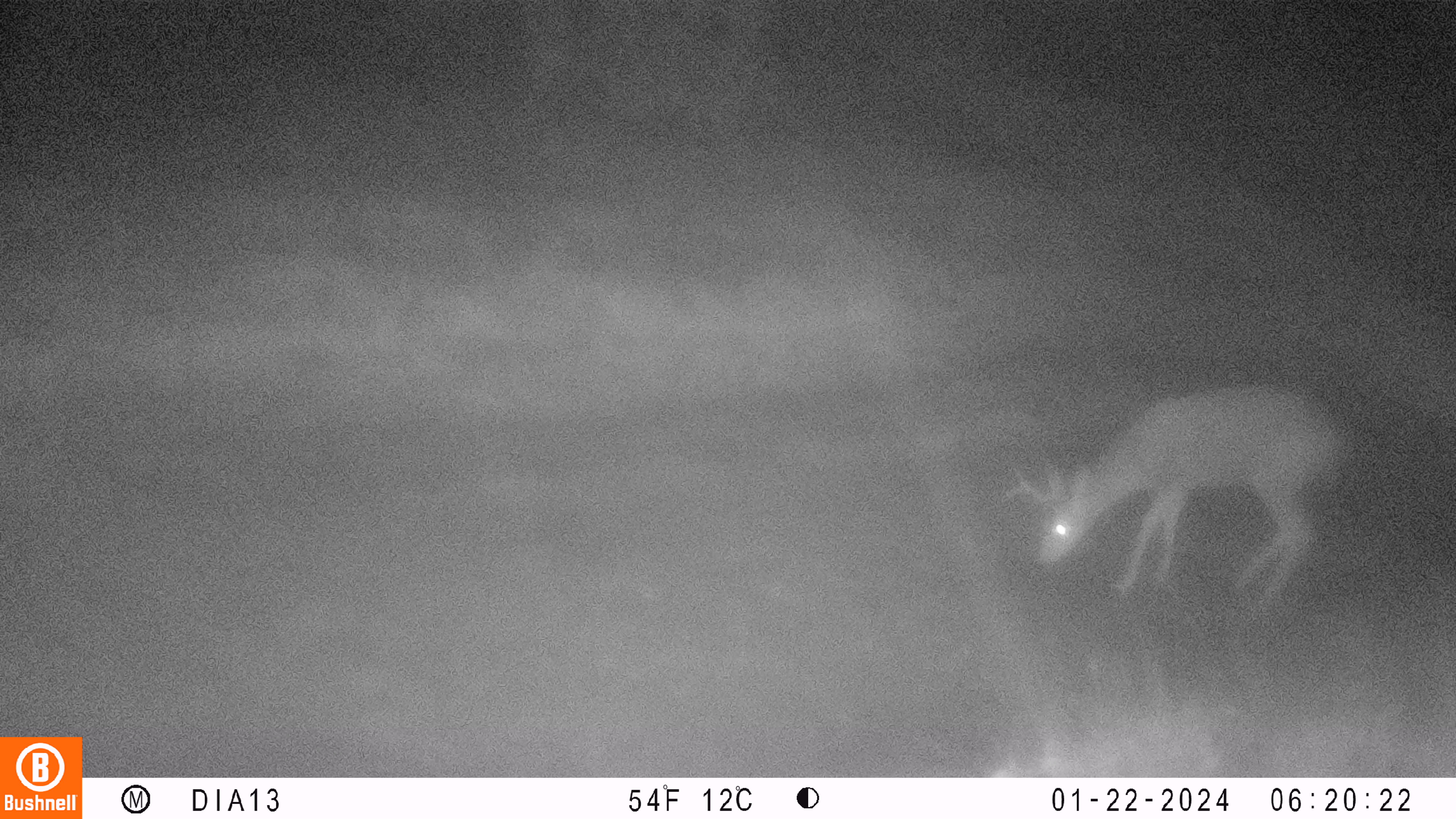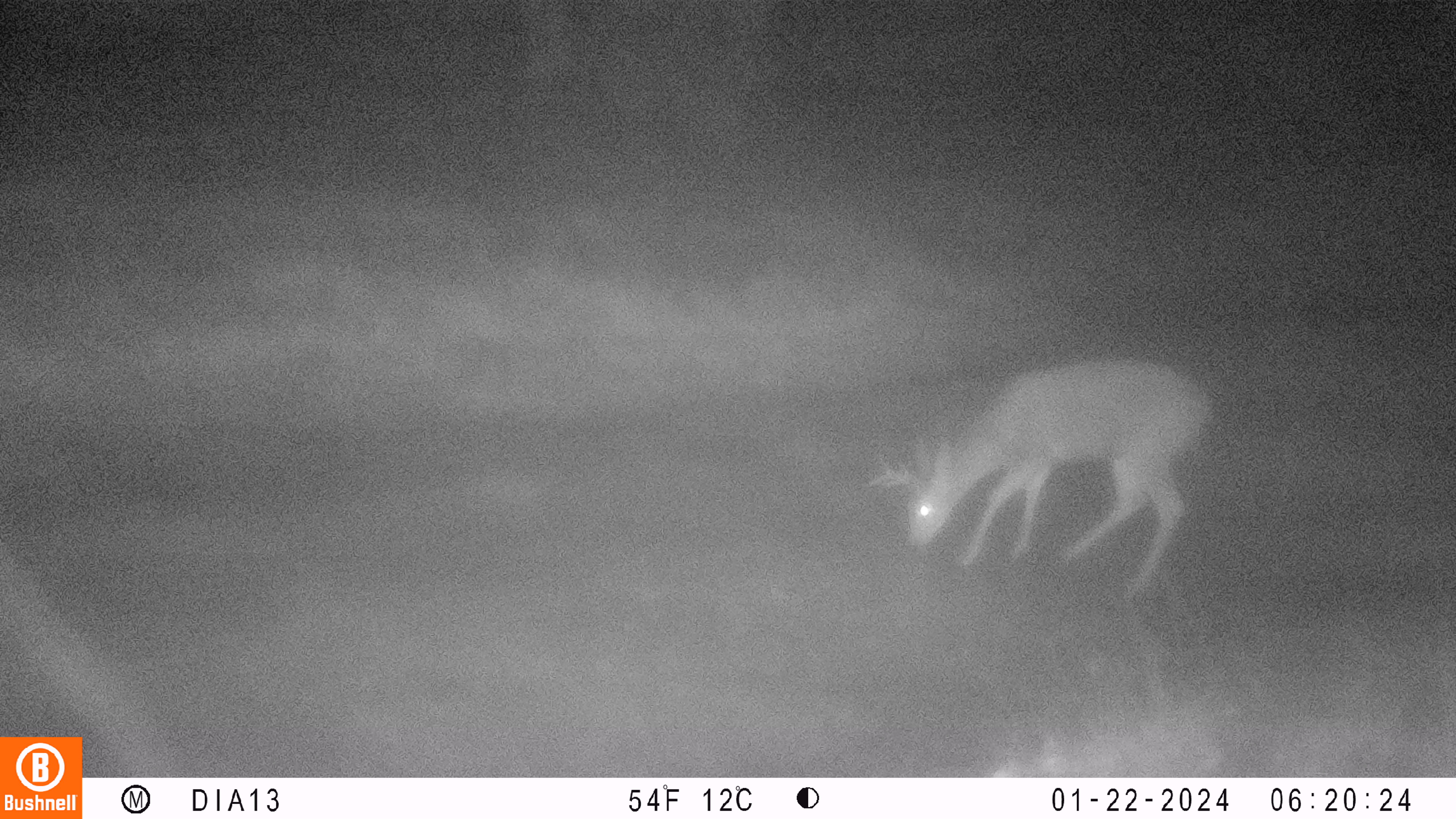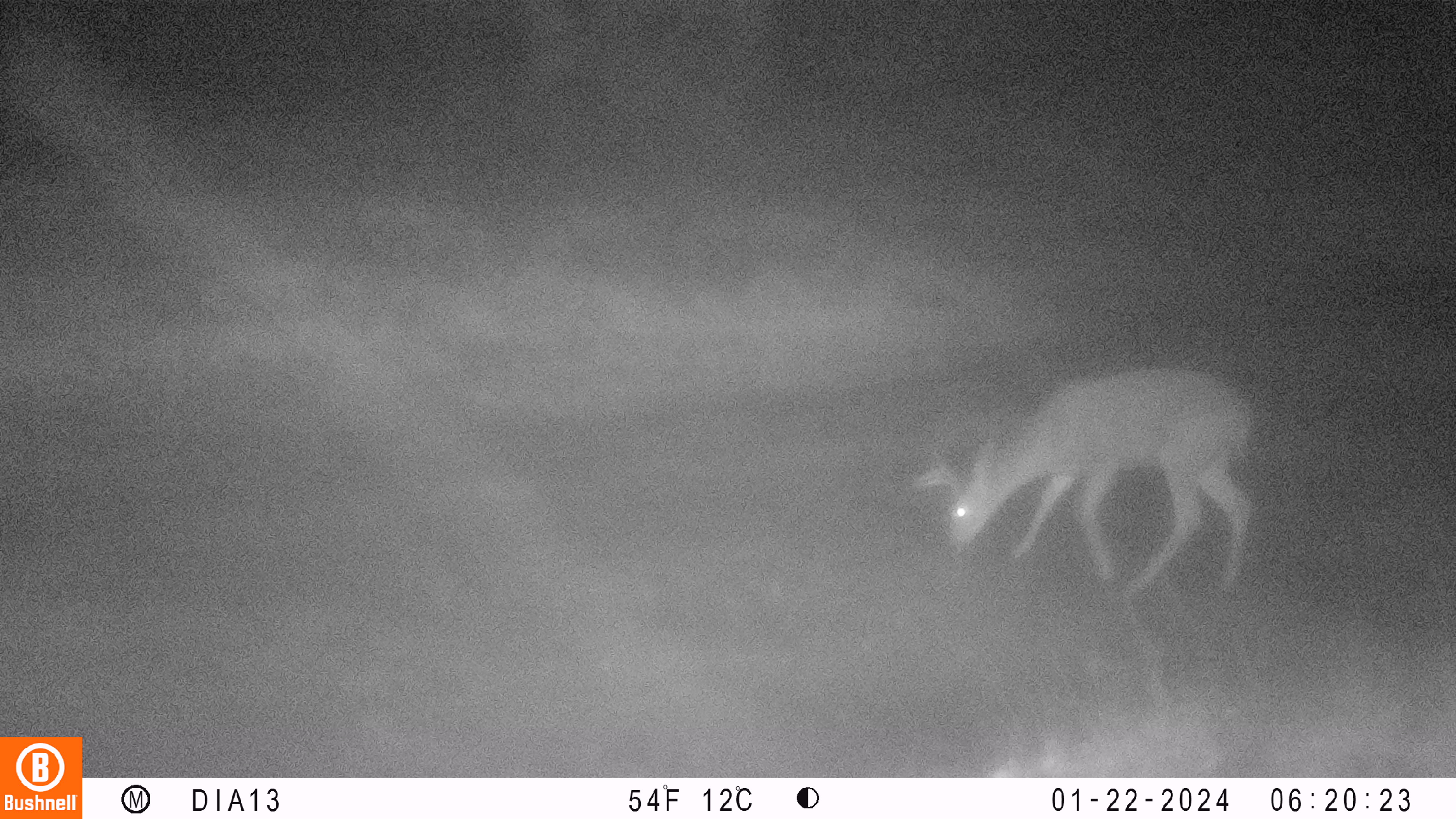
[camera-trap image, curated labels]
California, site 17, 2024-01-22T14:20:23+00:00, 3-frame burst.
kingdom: Animalia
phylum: Chordata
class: Mammalia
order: Artiodactyla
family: Cervidae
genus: Odocoileus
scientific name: Odocoileus hemionus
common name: mule deer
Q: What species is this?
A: Mule deer (Odocoileus hemionus).